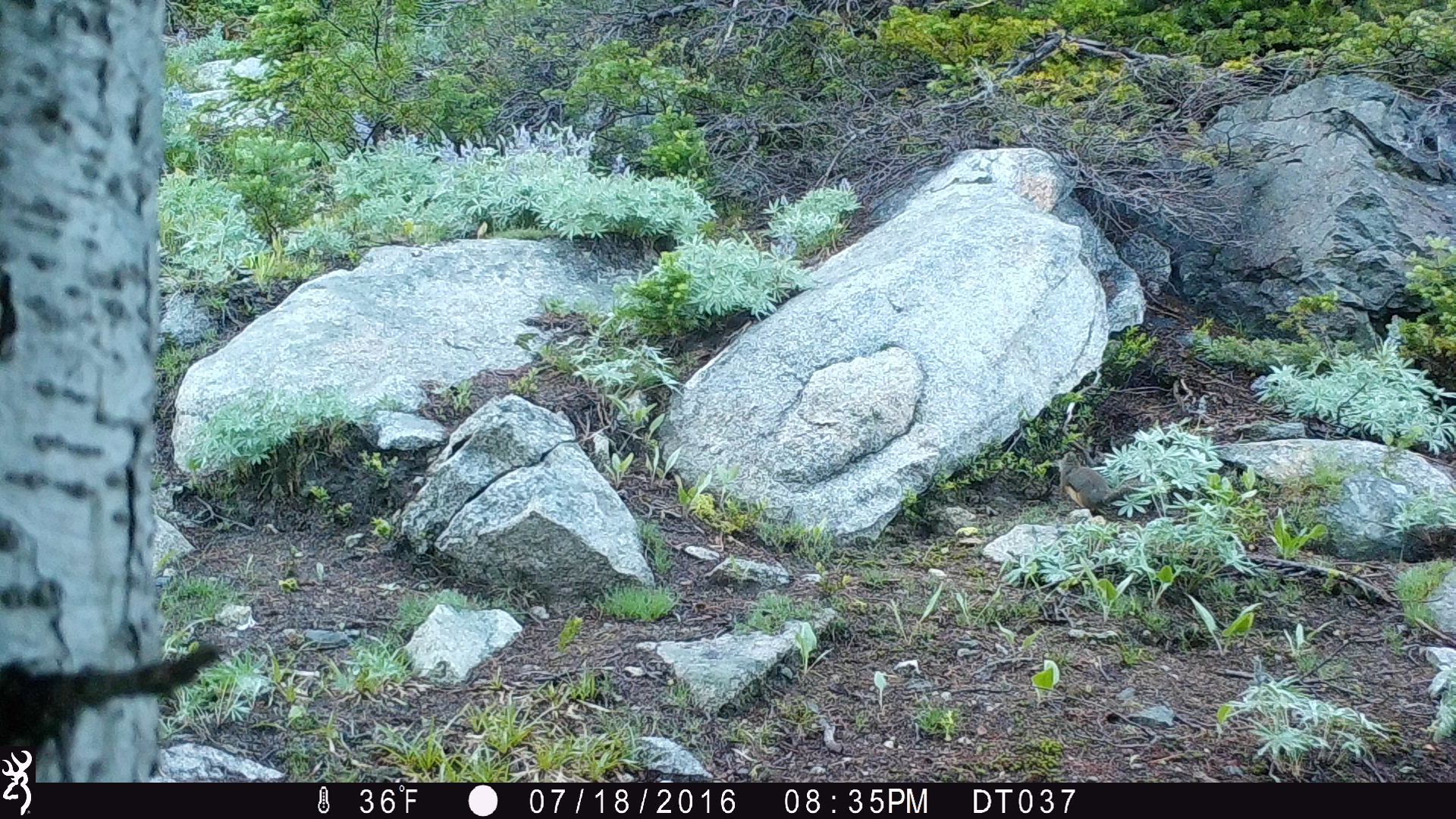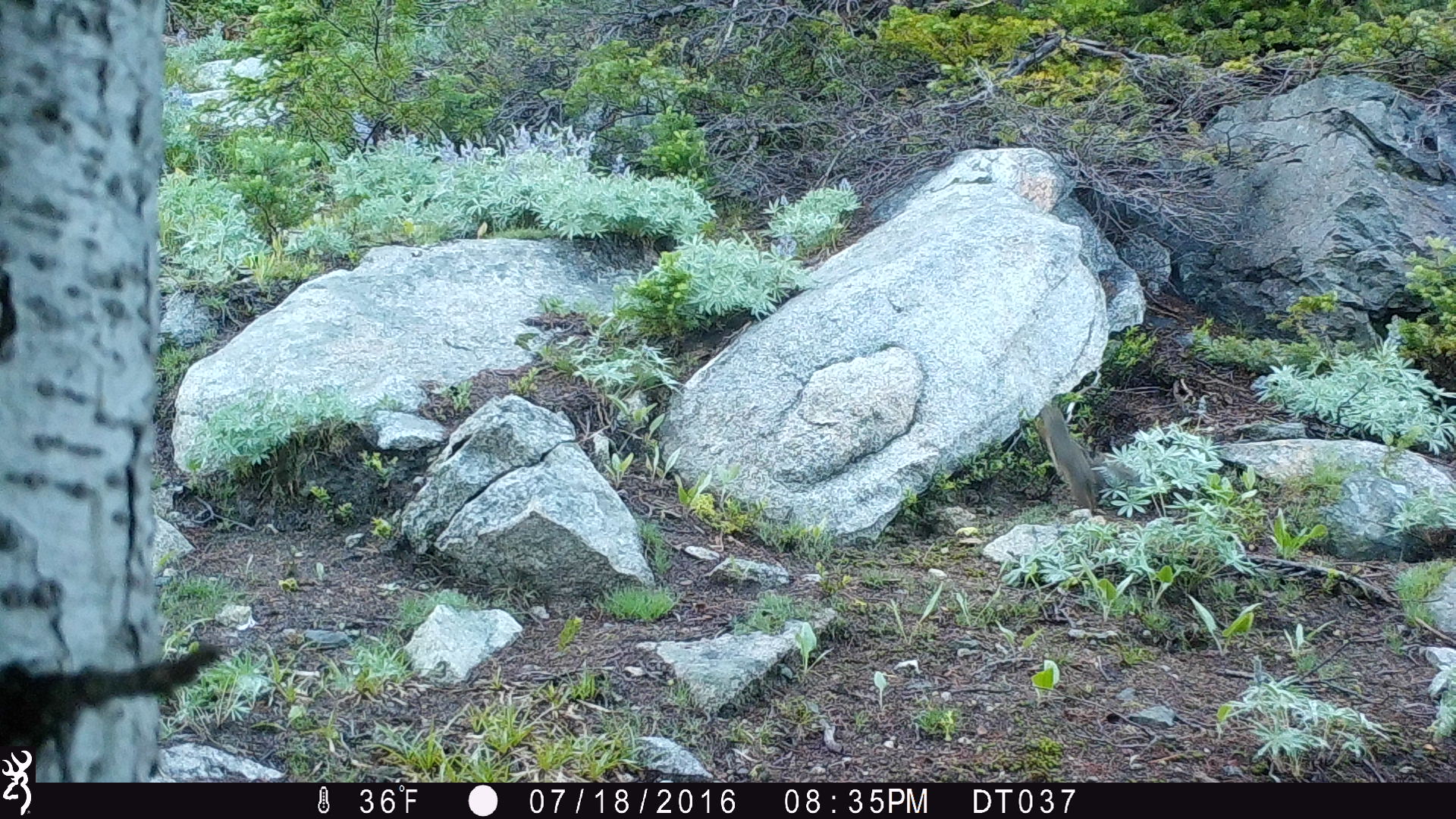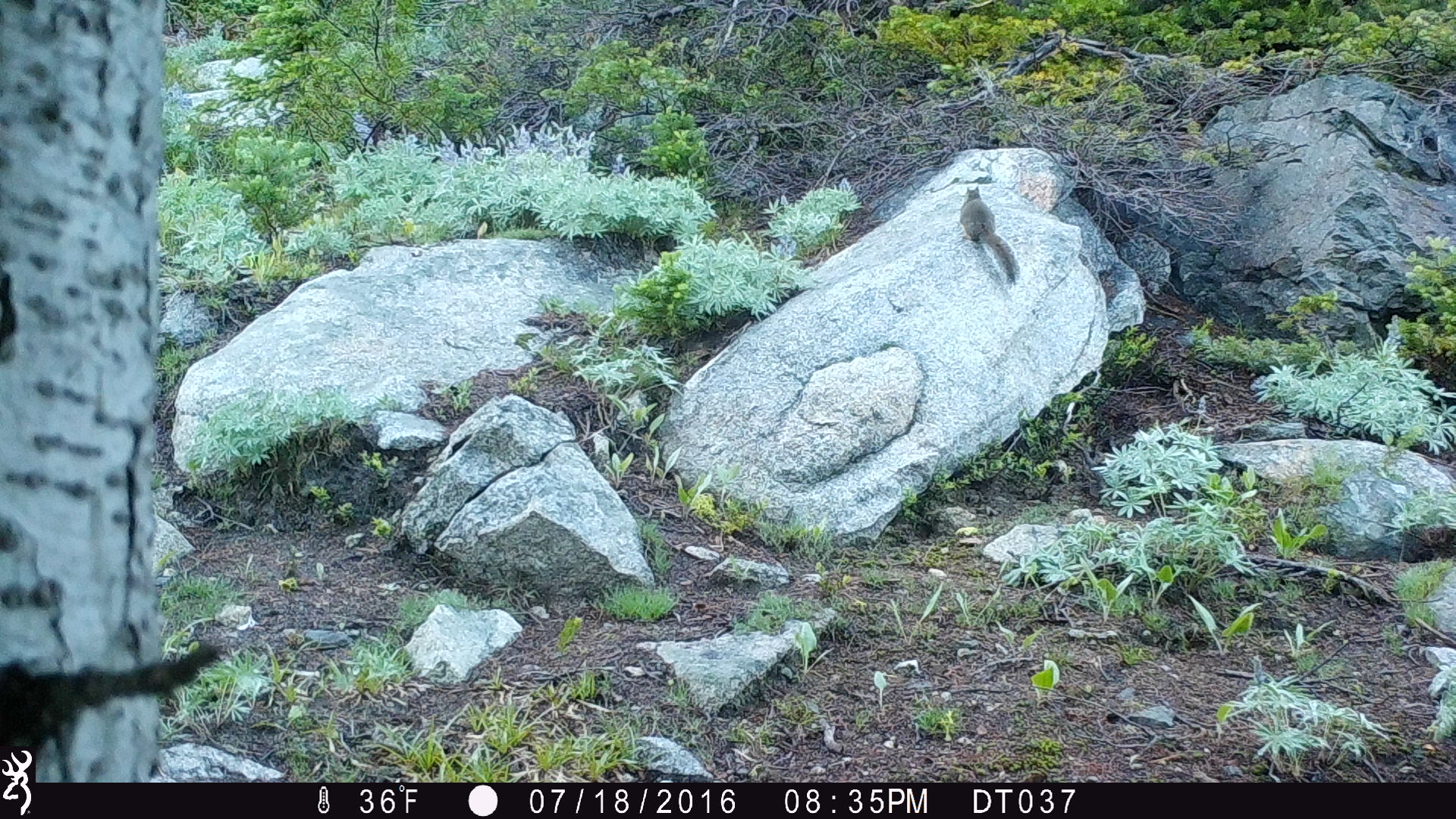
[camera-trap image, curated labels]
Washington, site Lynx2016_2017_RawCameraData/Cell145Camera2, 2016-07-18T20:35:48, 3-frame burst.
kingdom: Animalia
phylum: Chordata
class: Mammalia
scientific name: Mammalia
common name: small mammal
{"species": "small mammal (Mammalia)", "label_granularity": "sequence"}